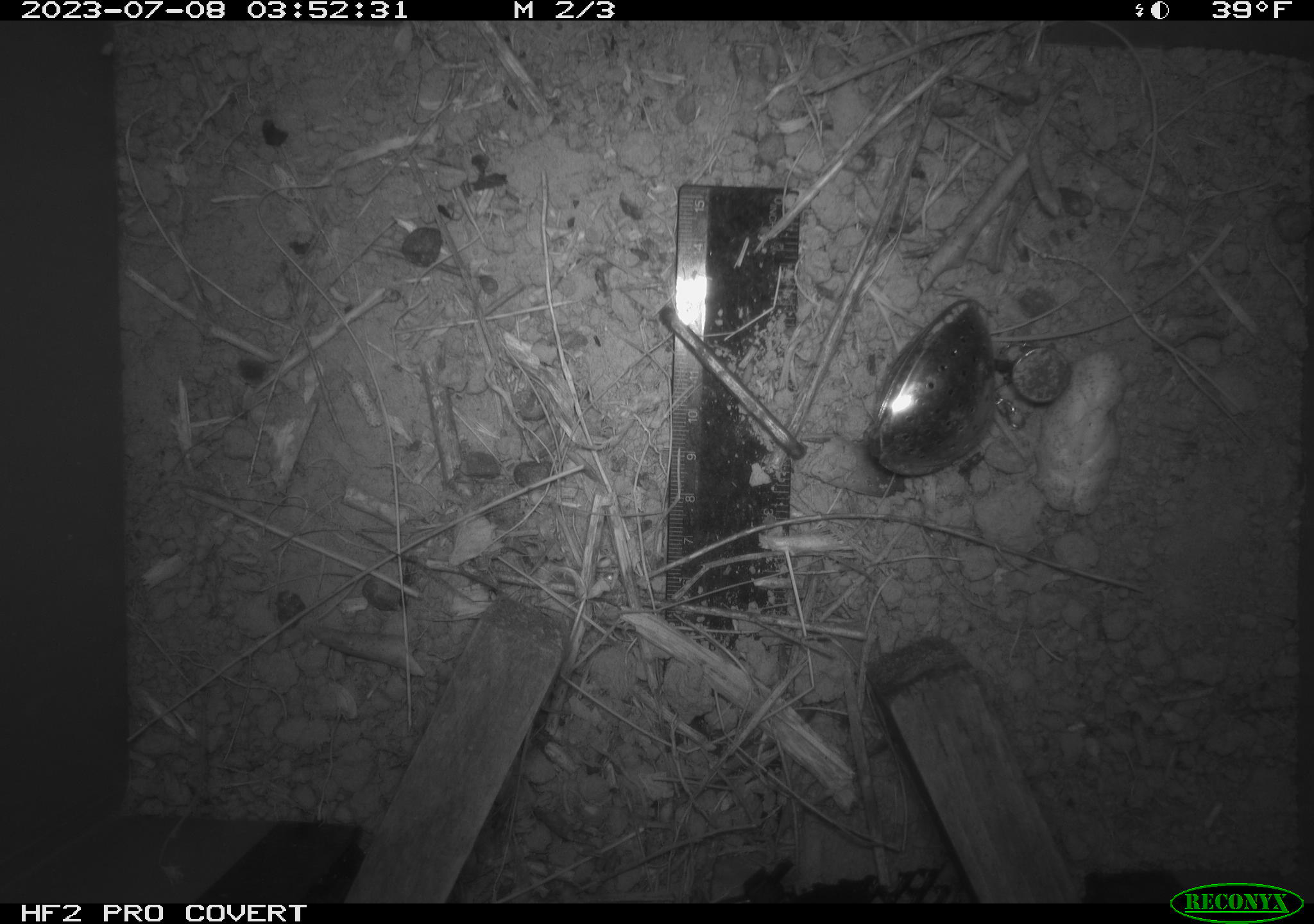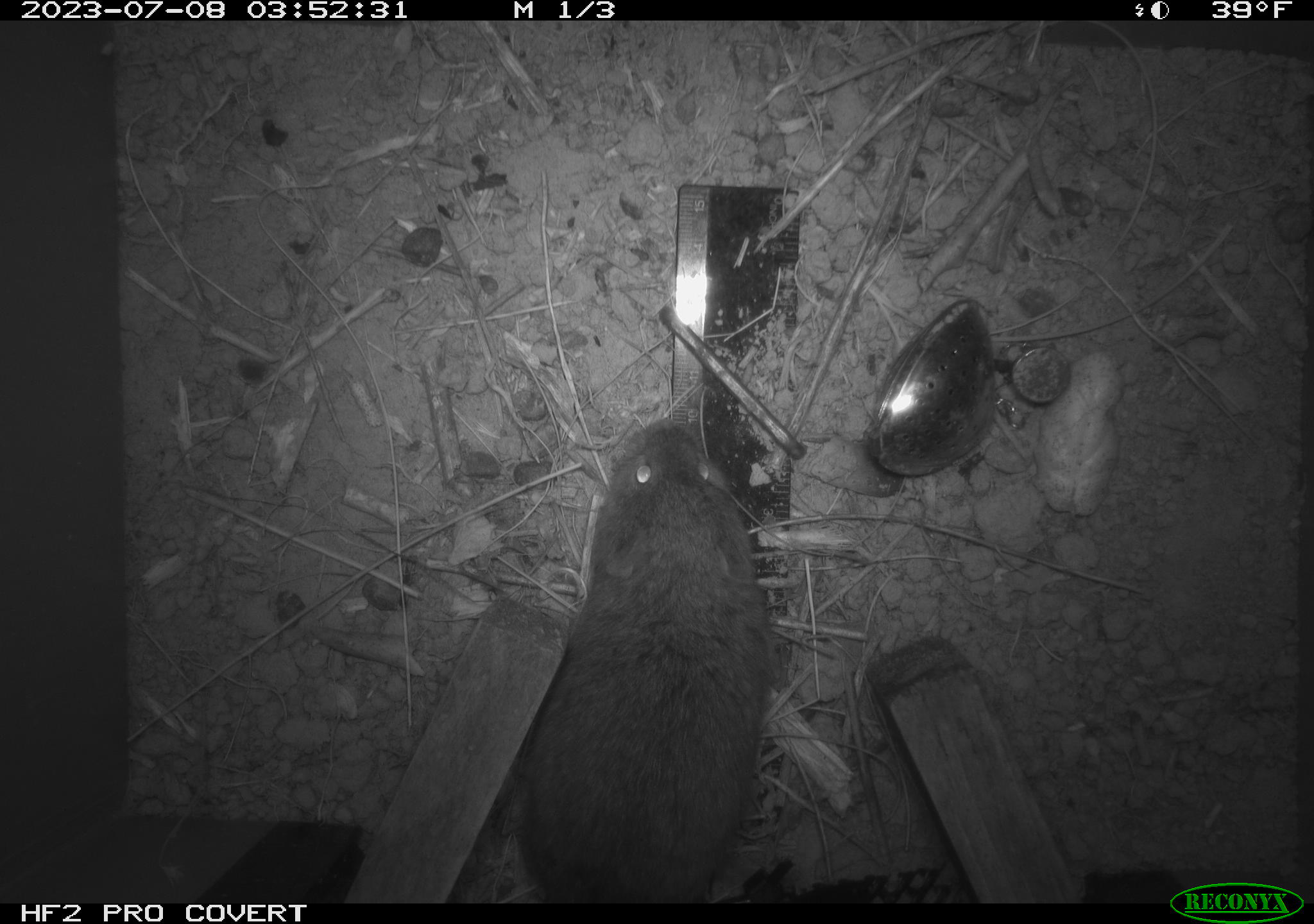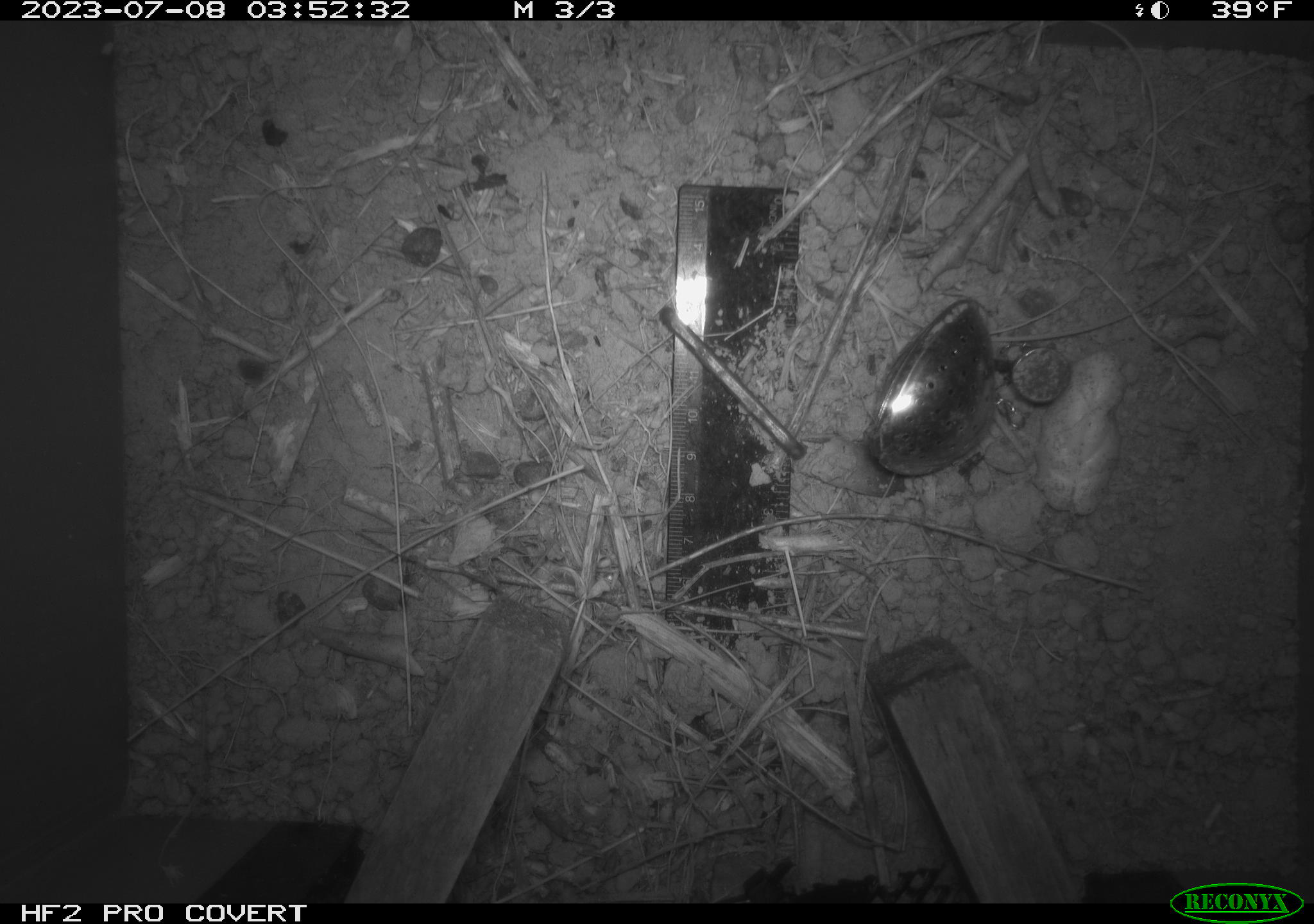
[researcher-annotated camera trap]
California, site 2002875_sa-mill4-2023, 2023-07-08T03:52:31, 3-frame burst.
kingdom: Animalia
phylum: Chordata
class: Mammalia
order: Rodentia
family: Cricetidae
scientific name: Arvicolinae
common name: voles, lemmings, and muskrats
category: arvicolinae subfamily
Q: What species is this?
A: Arvicolinae subfamily (voles, lemmings, and muskrats) (Arvicolinae).